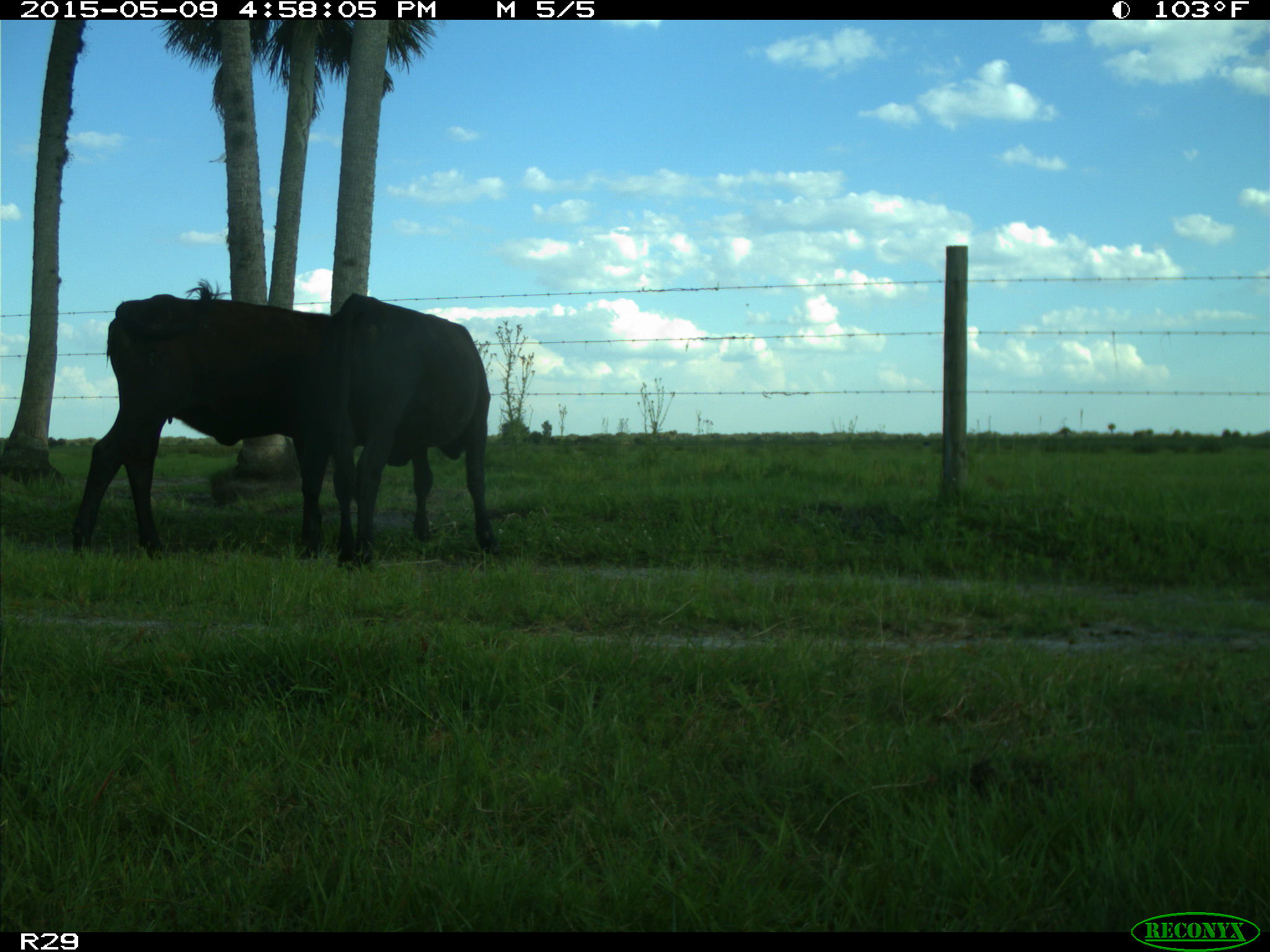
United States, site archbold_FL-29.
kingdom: Animalia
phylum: Chordata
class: Mammalia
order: Artiodactyla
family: Bovidae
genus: Bos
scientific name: Bos taurus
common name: domestic cow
Bos taurus (domestic cow).